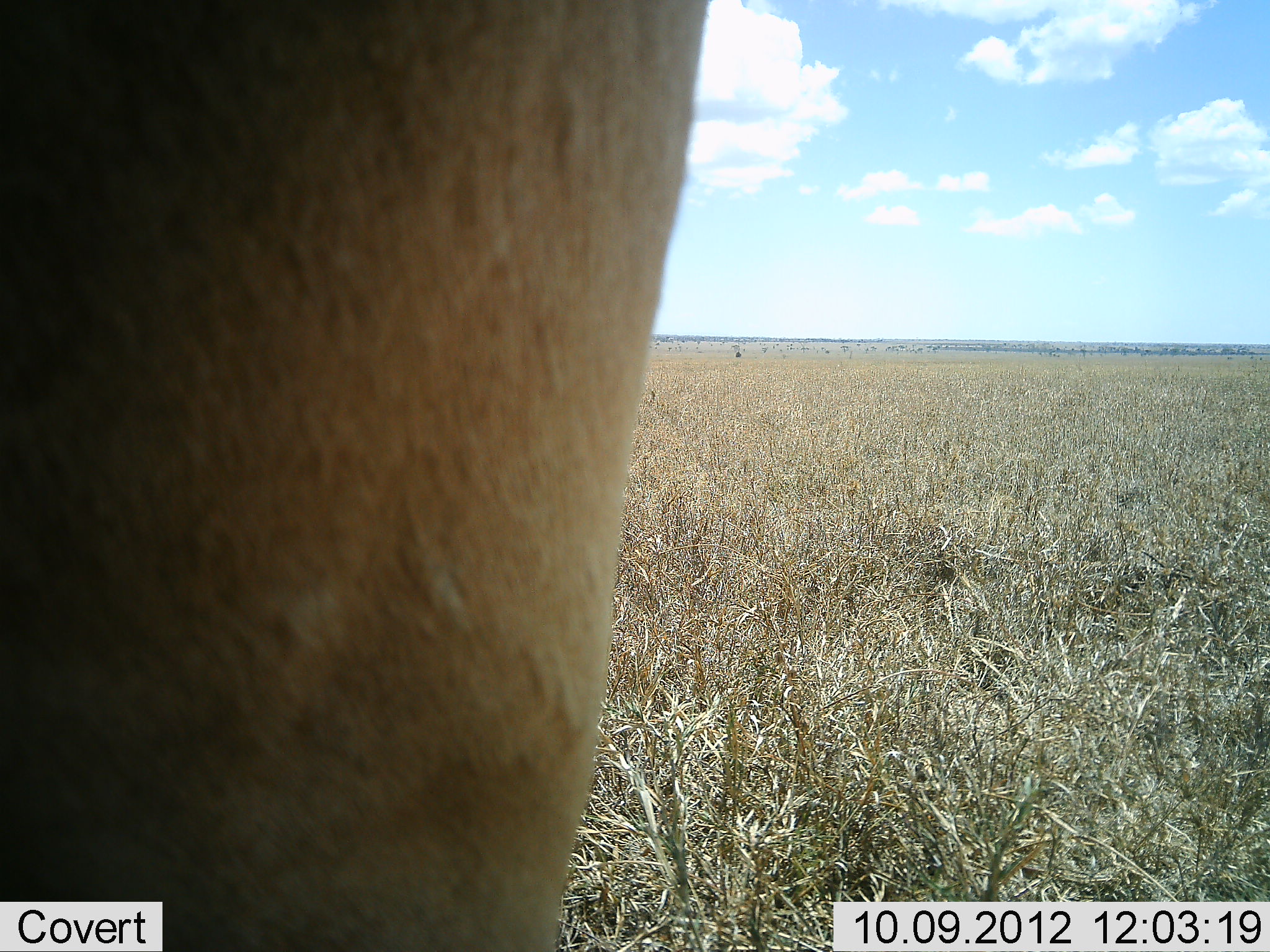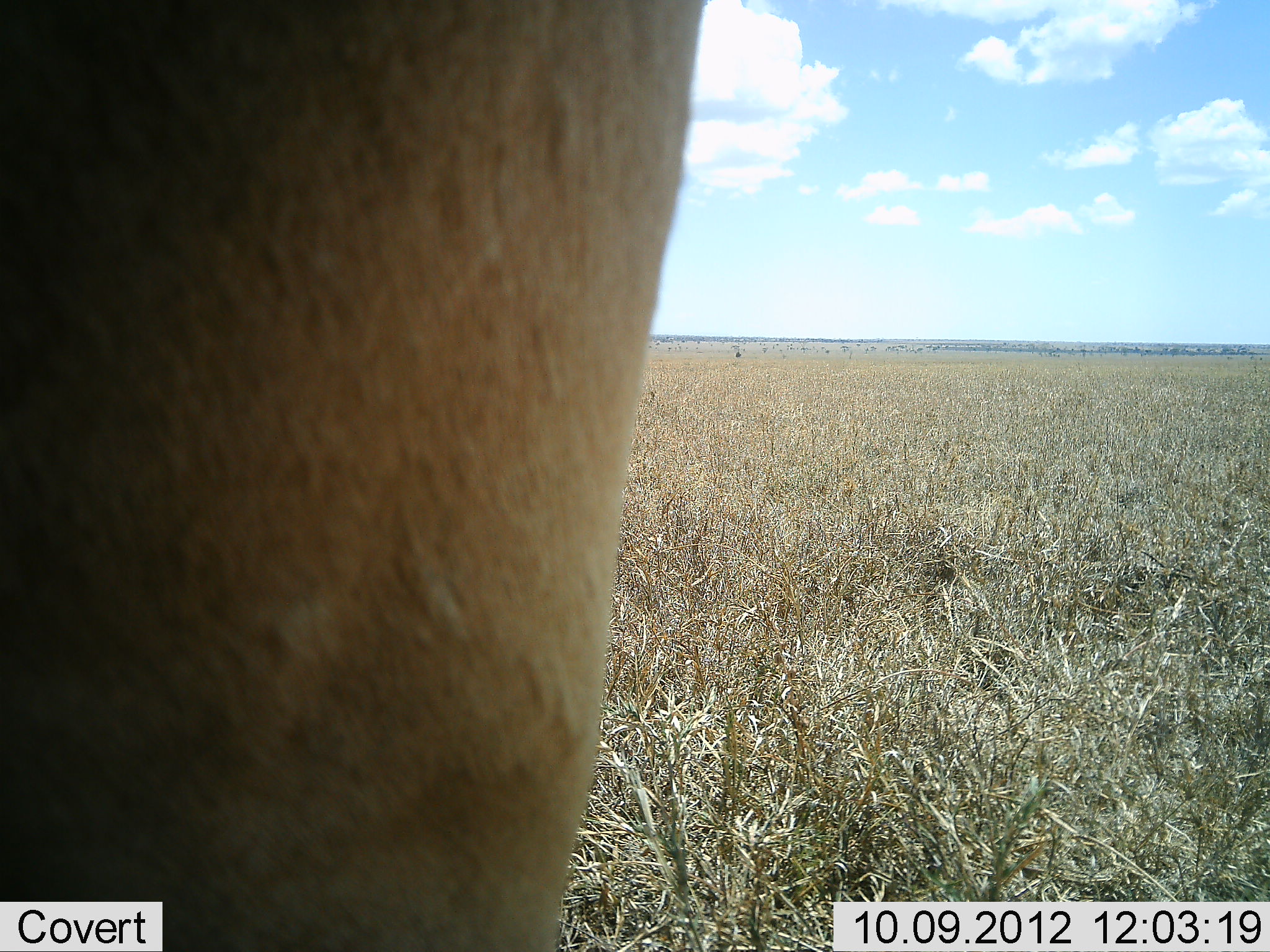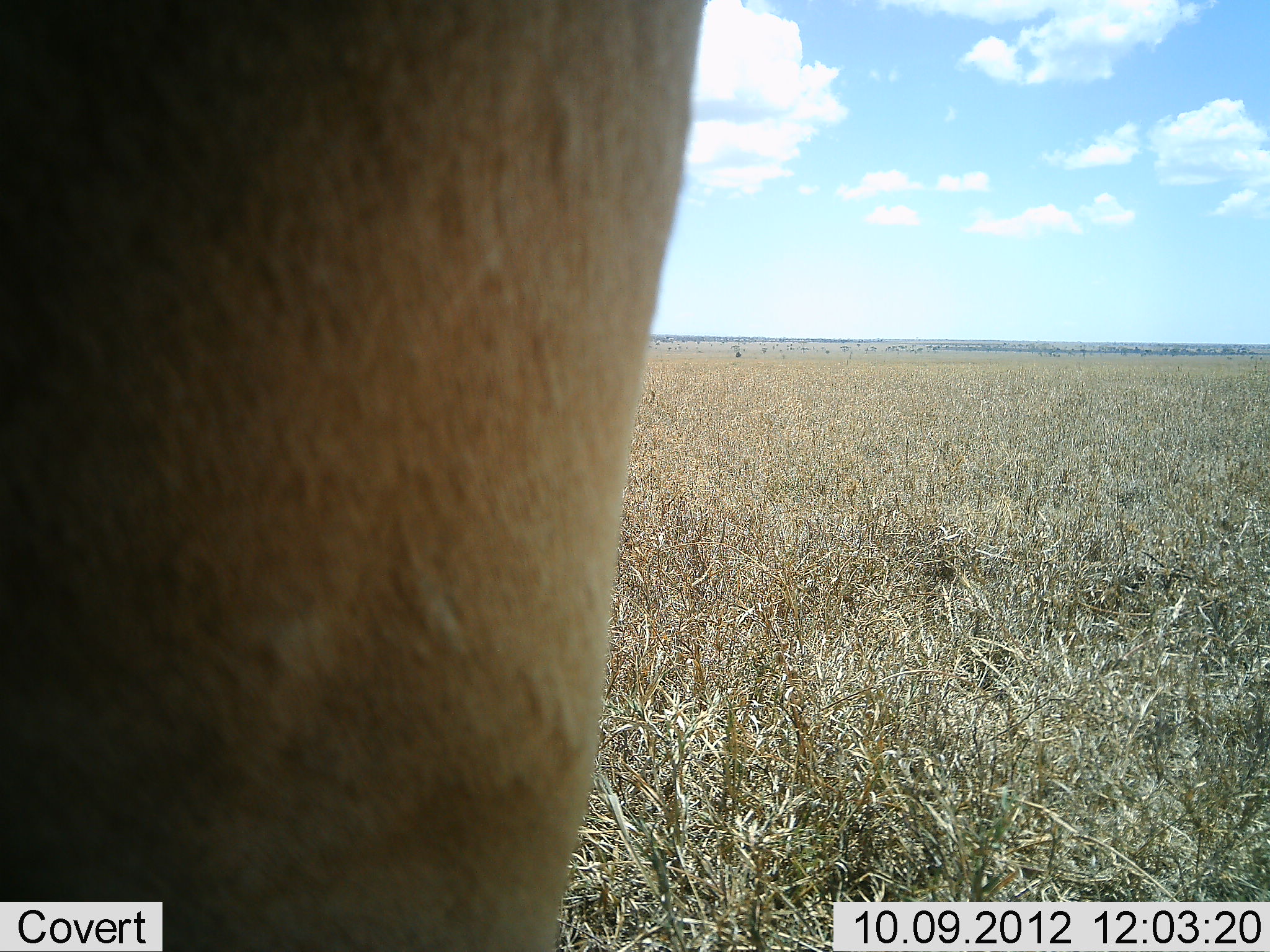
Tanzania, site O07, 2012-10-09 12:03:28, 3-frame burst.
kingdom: Animalia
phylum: Chordata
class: Mammalia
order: Artiodactyla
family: Bovidae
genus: Alcelaphus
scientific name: Alcelaphus buselaphus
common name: hartebeest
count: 1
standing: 100%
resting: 0%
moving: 0%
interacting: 0%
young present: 0%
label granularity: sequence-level